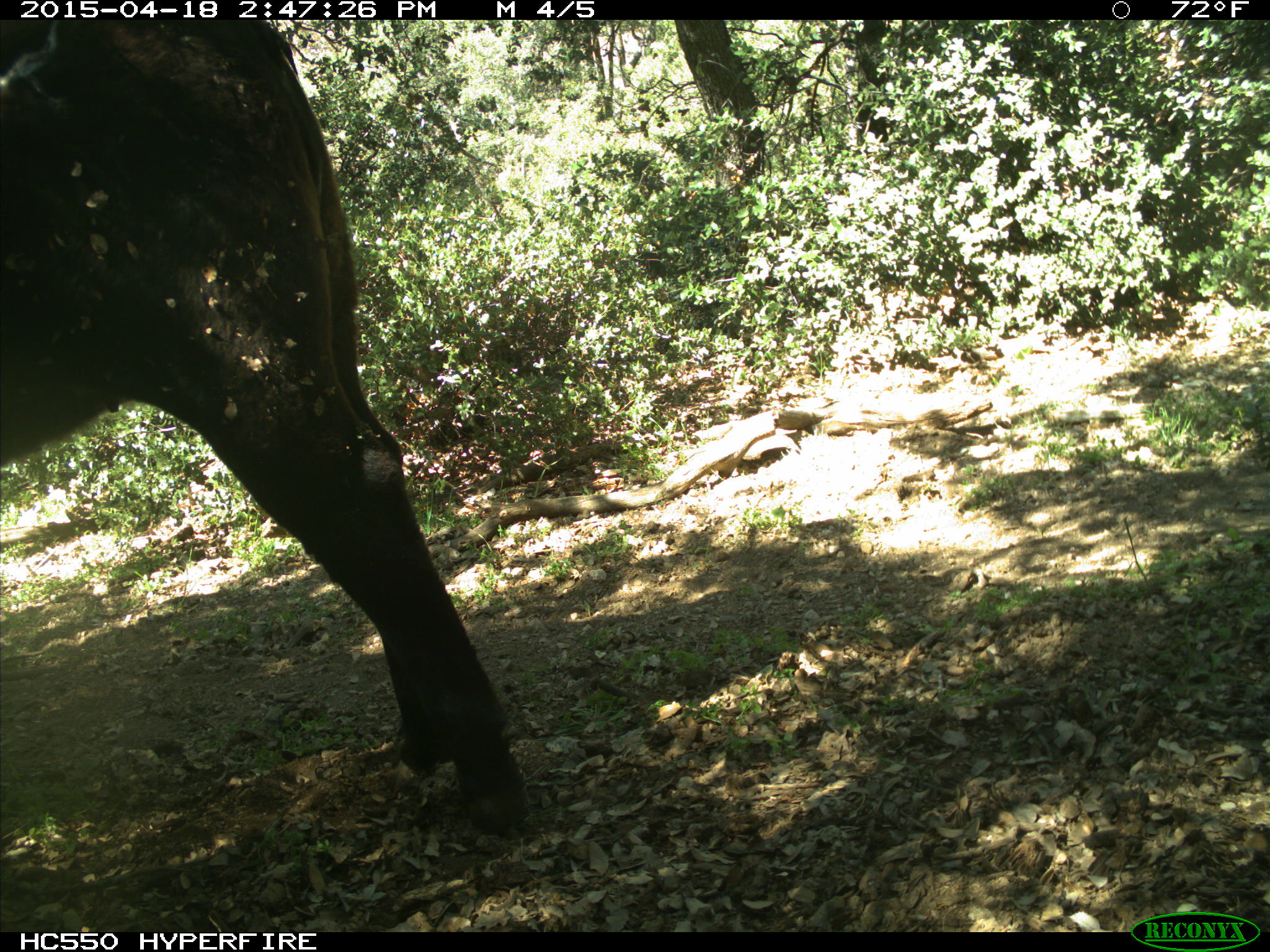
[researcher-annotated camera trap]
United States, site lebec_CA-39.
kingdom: Animalia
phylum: Chordata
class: Mammalia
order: Artiodactyla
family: Bovidae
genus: Bos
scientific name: Bos taurus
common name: domestic cow